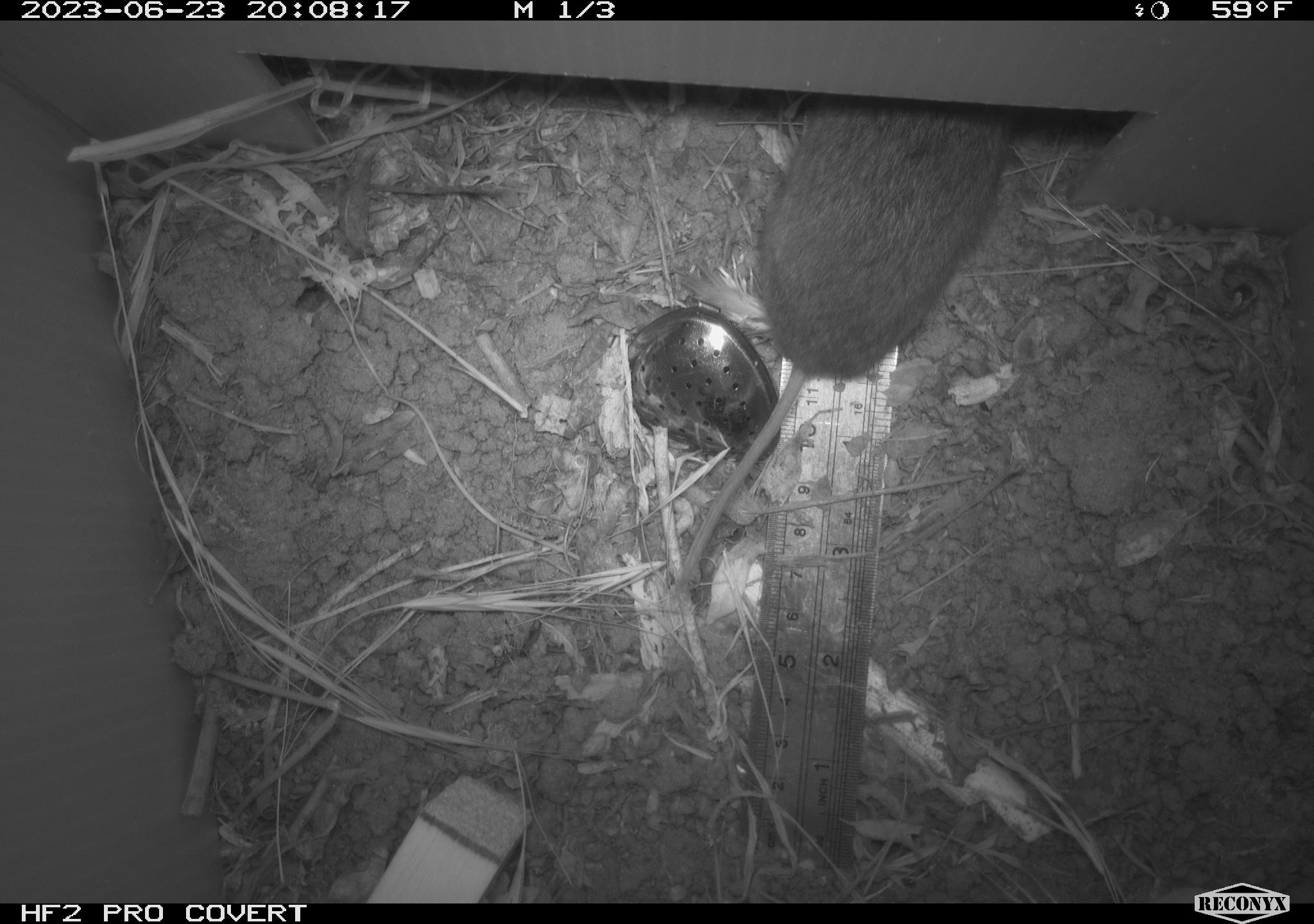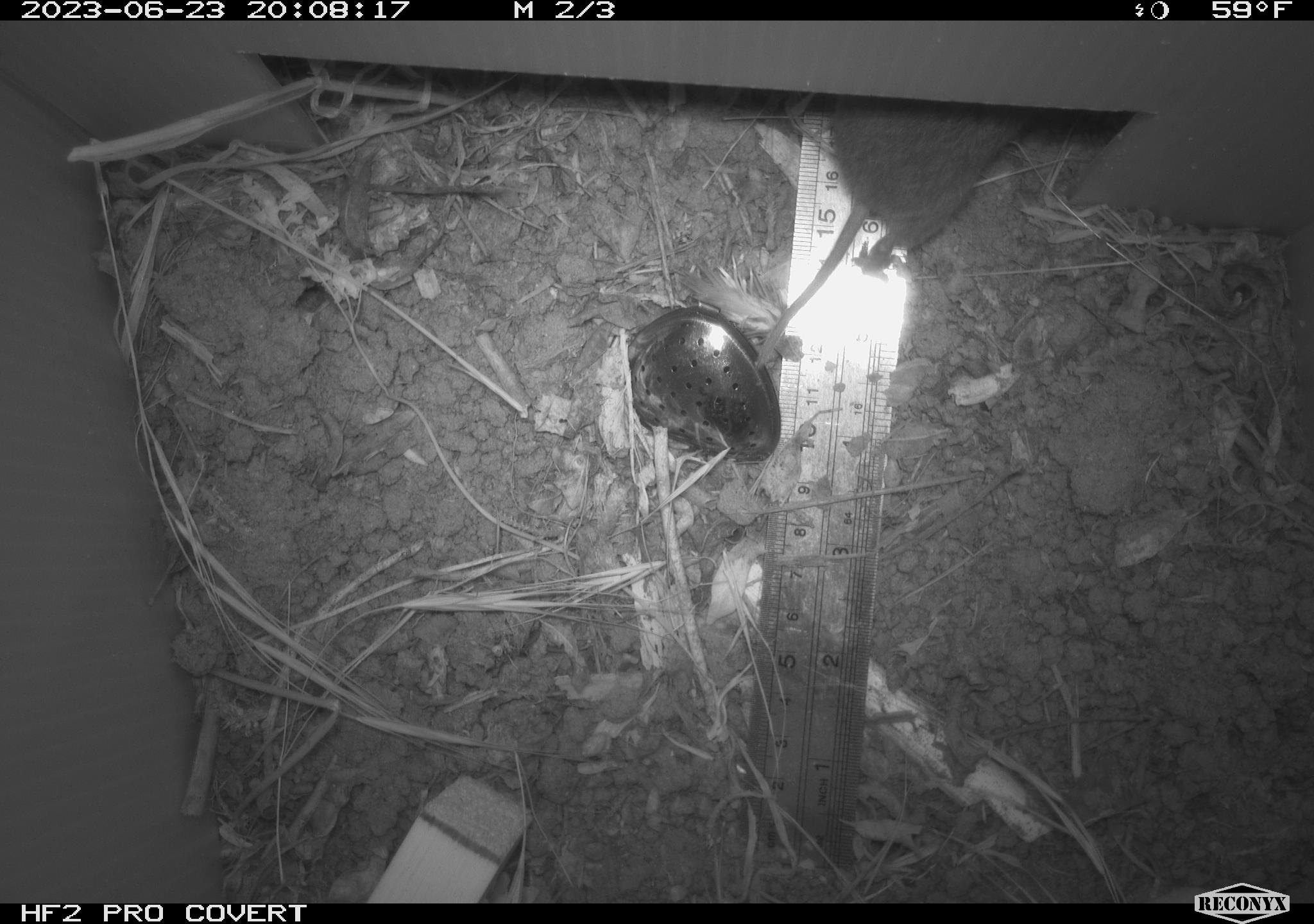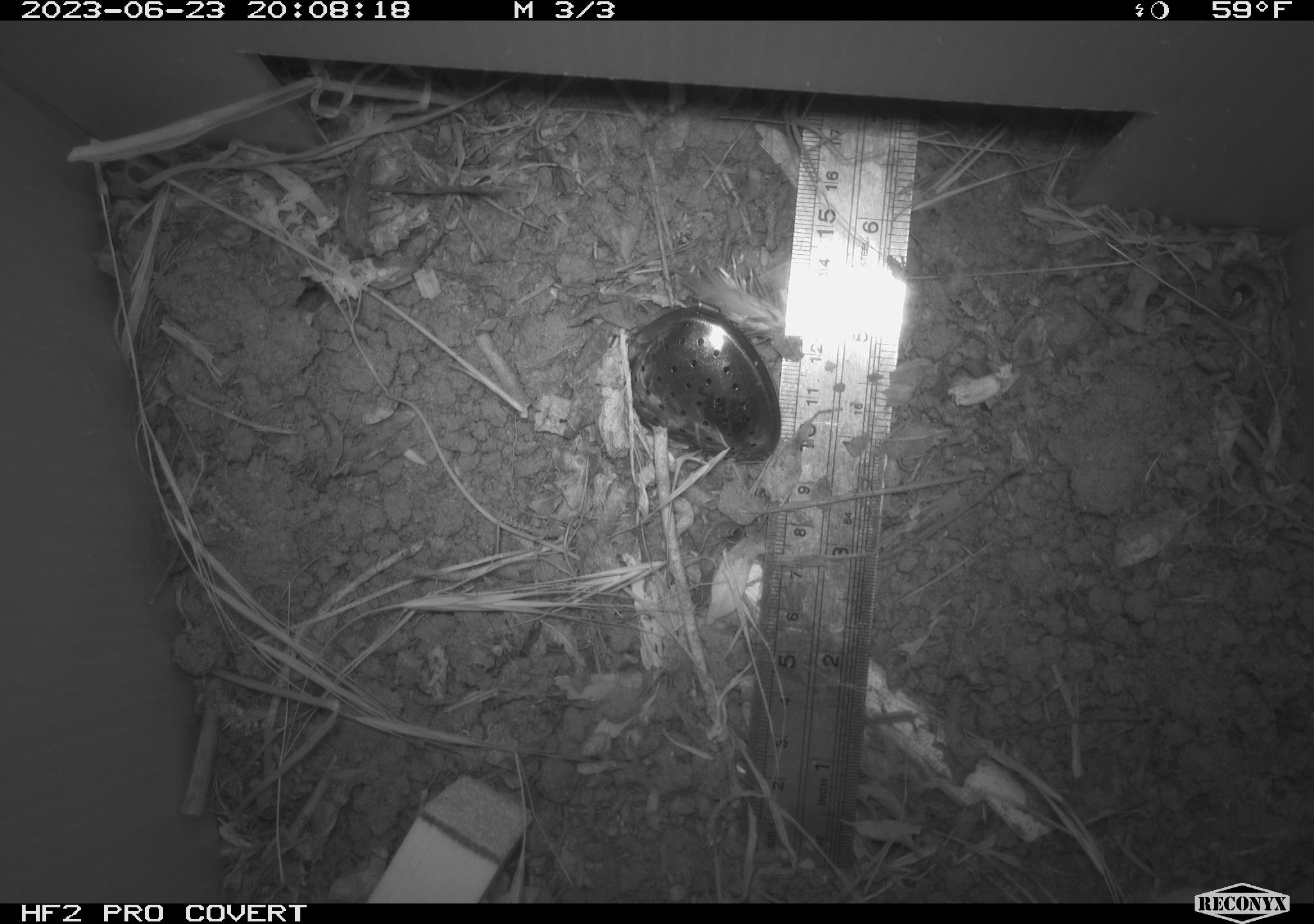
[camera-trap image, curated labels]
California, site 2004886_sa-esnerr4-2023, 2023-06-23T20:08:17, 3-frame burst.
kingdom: Animalia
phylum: Chordata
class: Mammalia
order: Rodentia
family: Cricetidae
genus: Microtus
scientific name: Microtus californicus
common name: california vole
California vole (Microtus californicus).